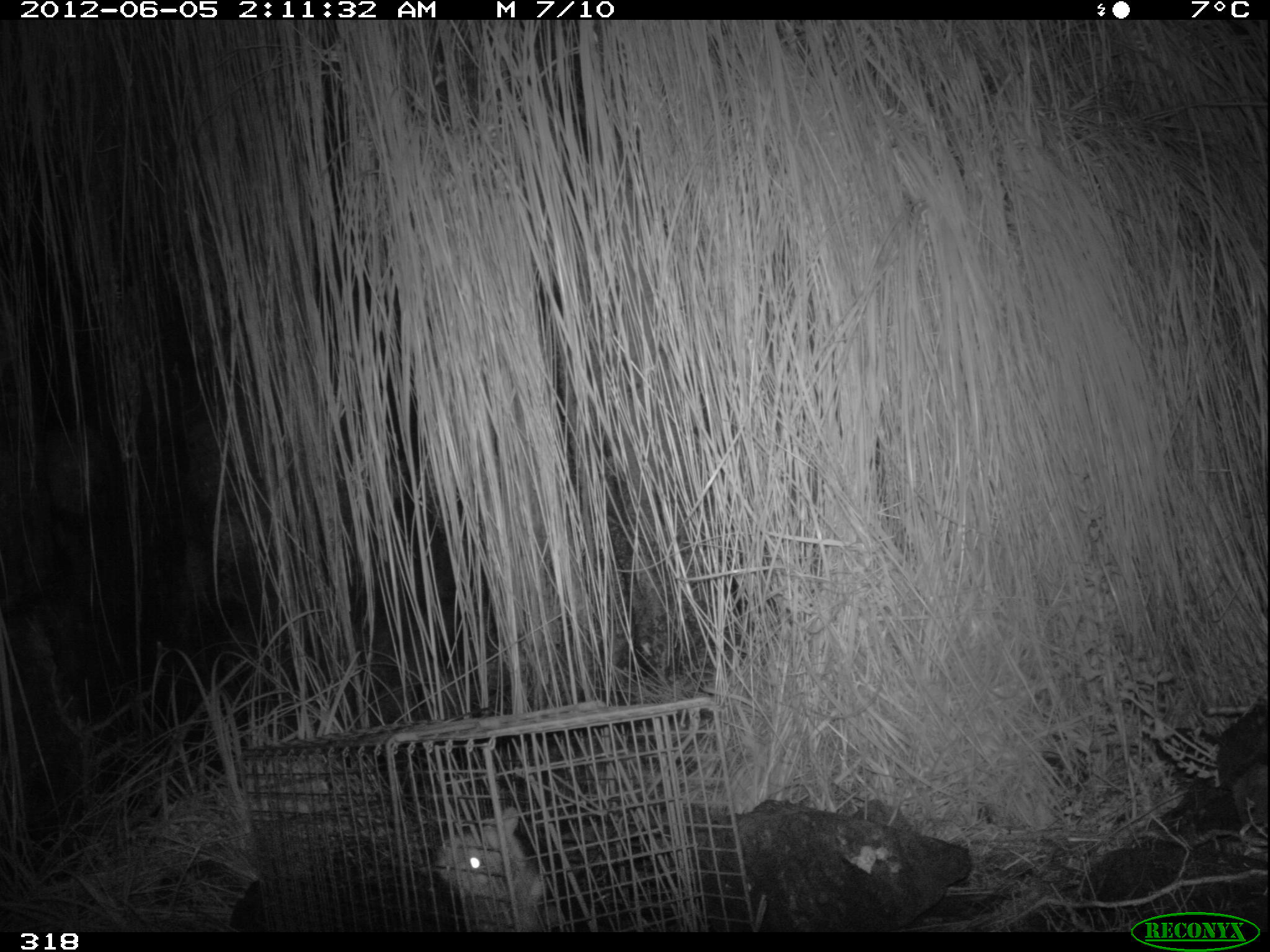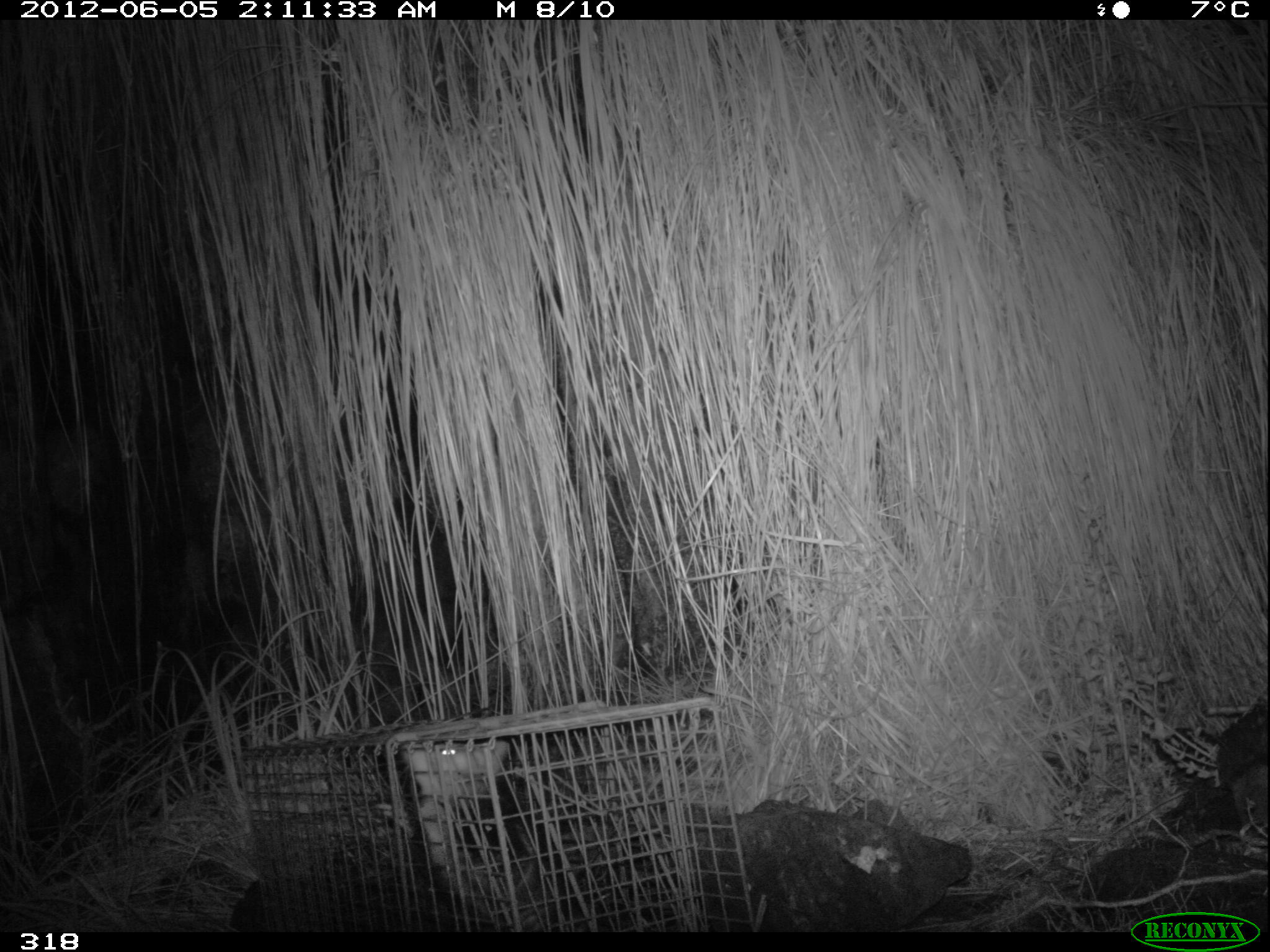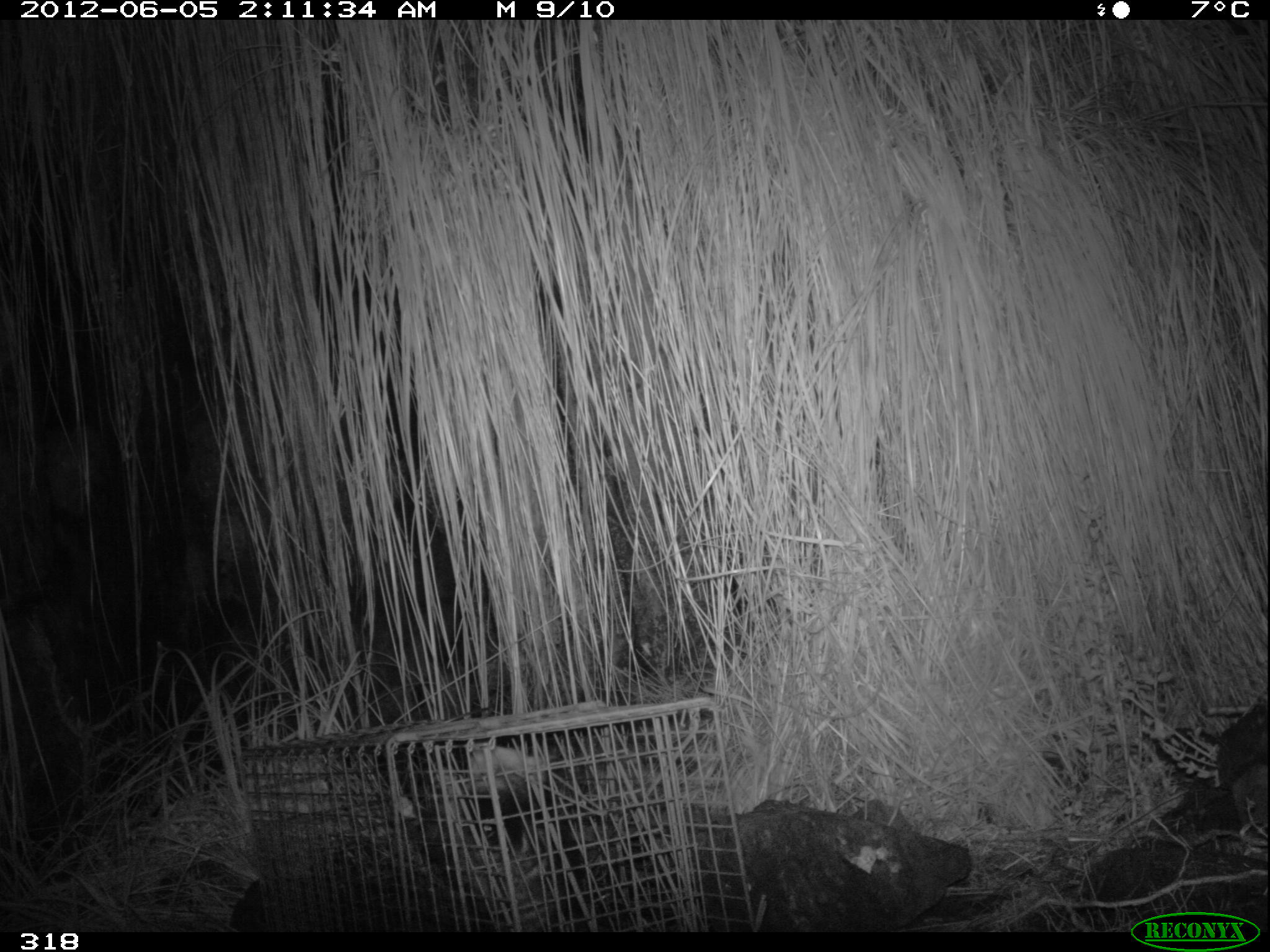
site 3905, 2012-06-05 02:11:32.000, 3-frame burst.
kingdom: Animalia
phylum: Chordata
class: Mammalia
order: Didelphimorphia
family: Didelphidae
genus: Didelphis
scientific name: Didelphis pernigra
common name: andean white-eared opossum